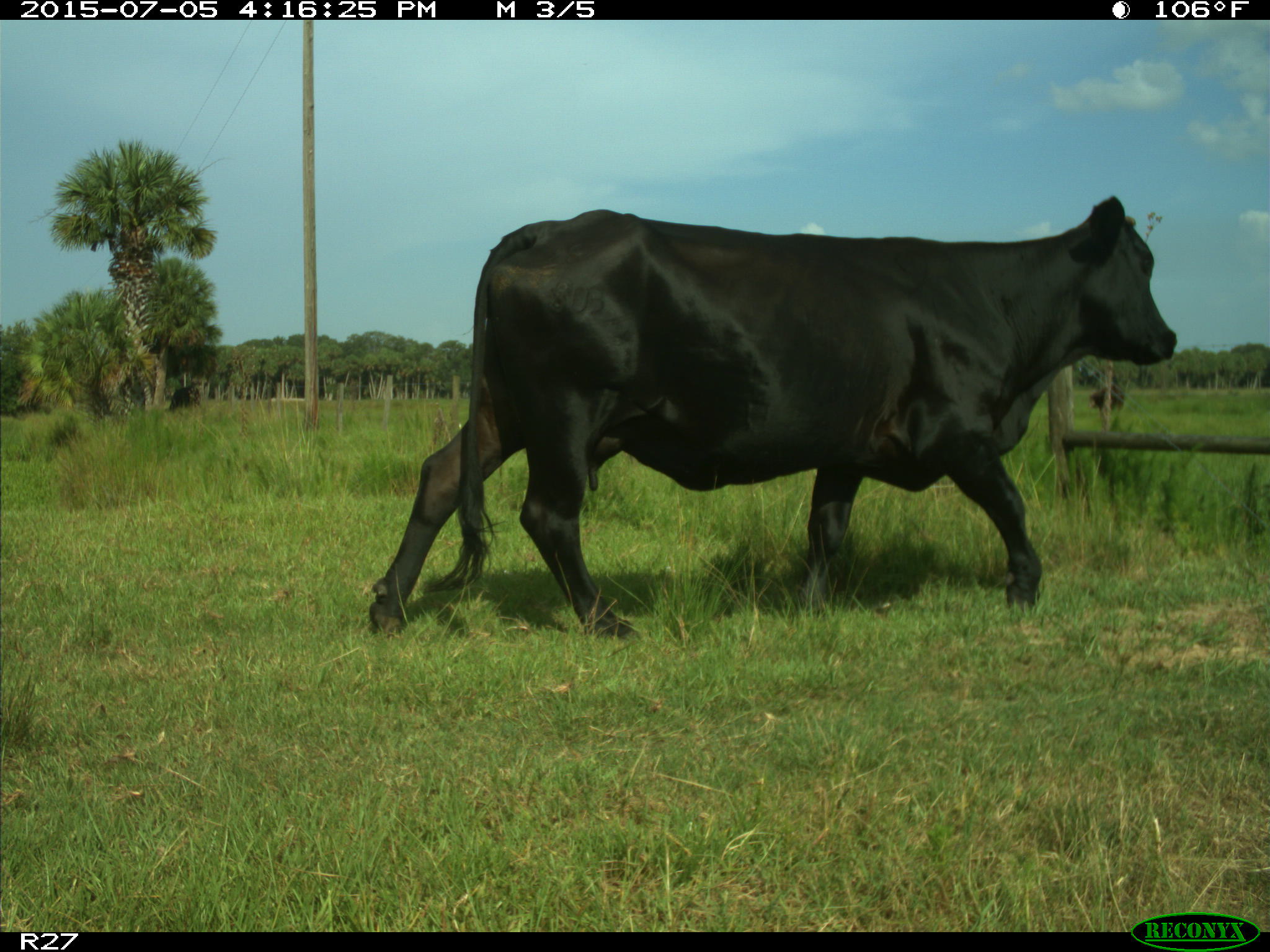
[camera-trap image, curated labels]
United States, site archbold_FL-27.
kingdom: Animalia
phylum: Chordata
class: Mammalia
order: Artiodactyla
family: Bovidae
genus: Bos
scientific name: Bos taurus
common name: domestic cow